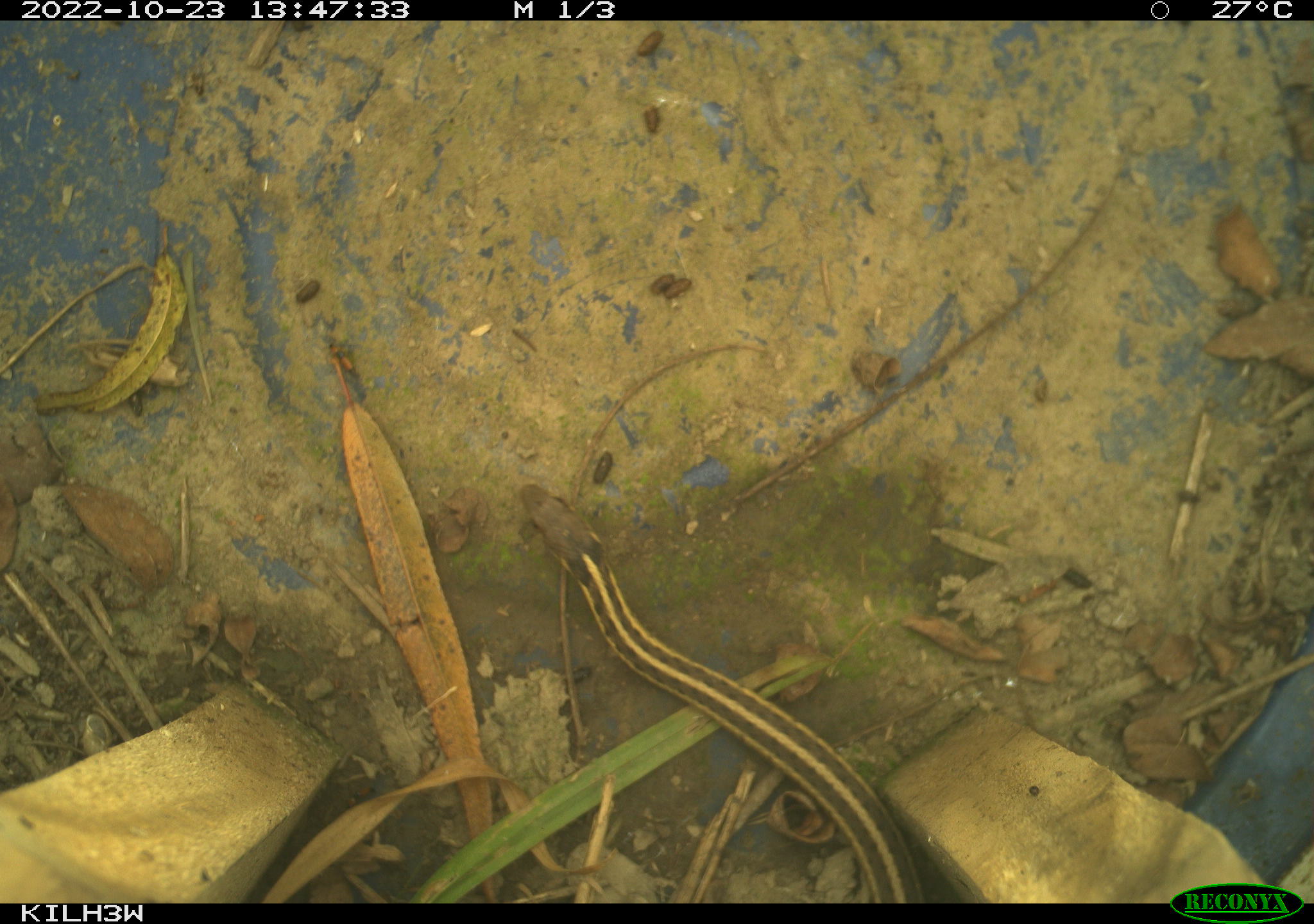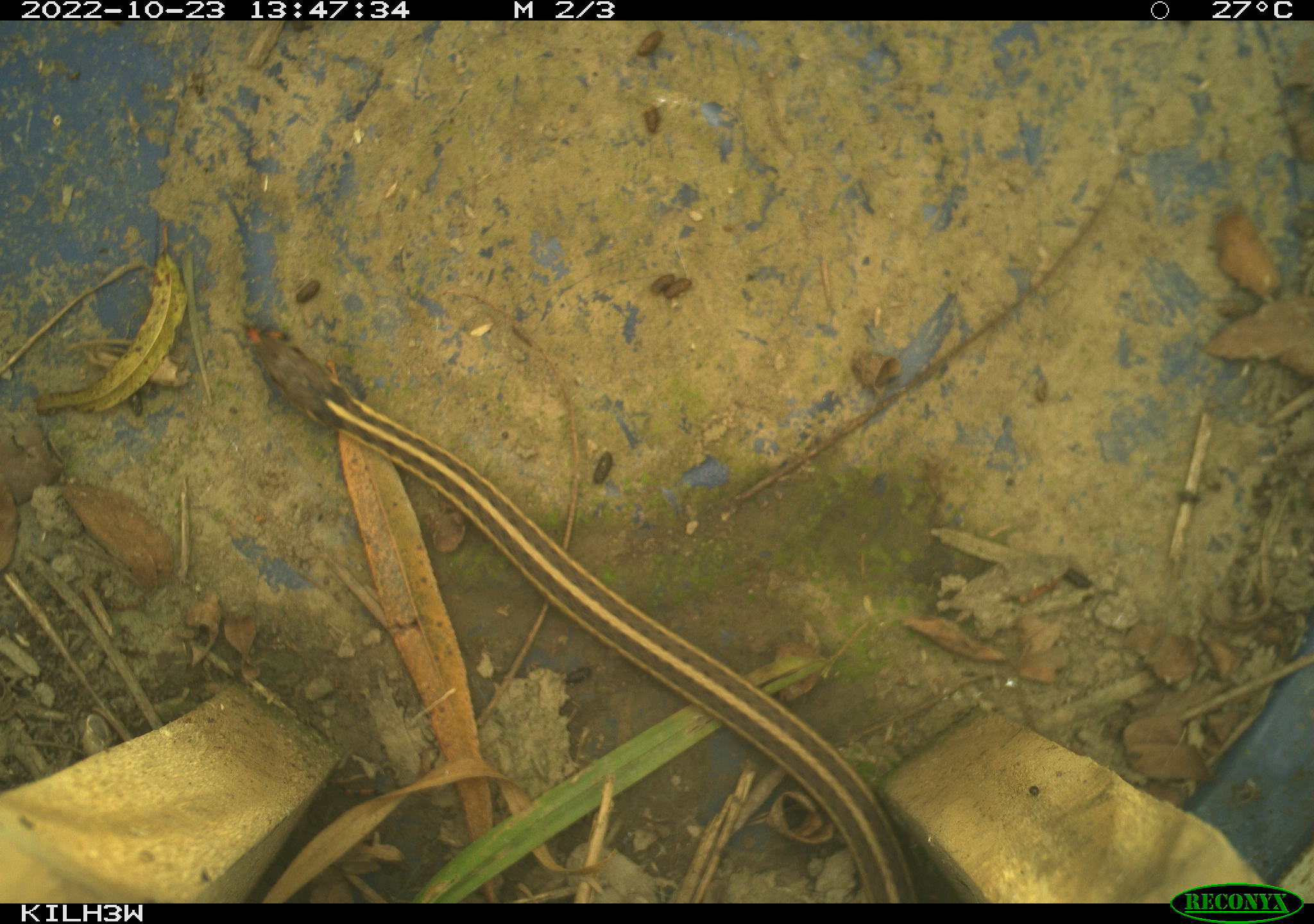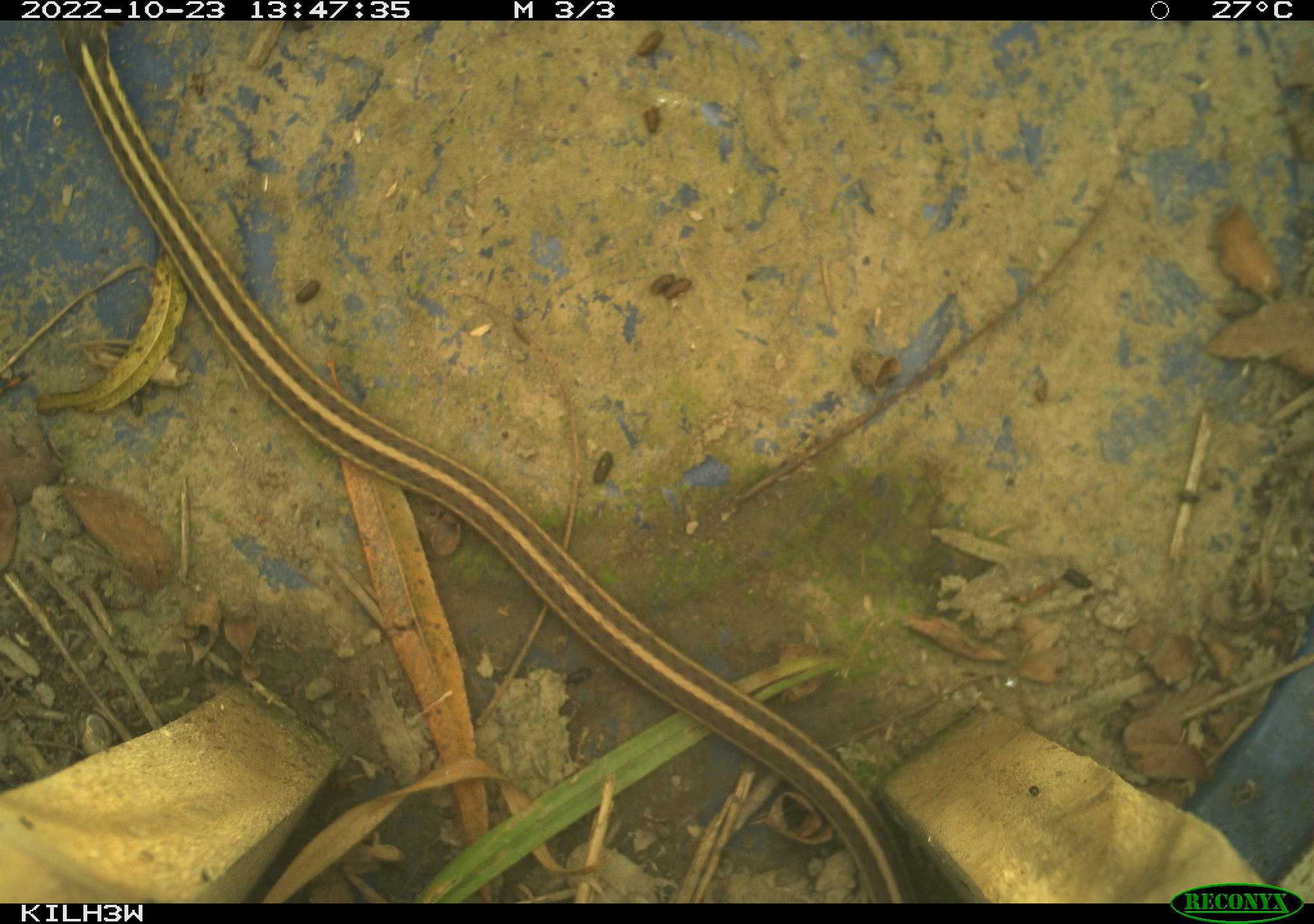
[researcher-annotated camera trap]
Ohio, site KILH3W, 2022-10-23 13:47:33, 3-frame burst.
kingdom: Animalia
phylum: Chordata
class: Reptilia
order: Squamata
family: Colubridae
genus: Thamnophis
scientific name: Thamnophis sirtalis sirtalis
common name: eastern gartersnake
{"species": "eastern gartersnake (Thamnophis sirtalis sirtalis)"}